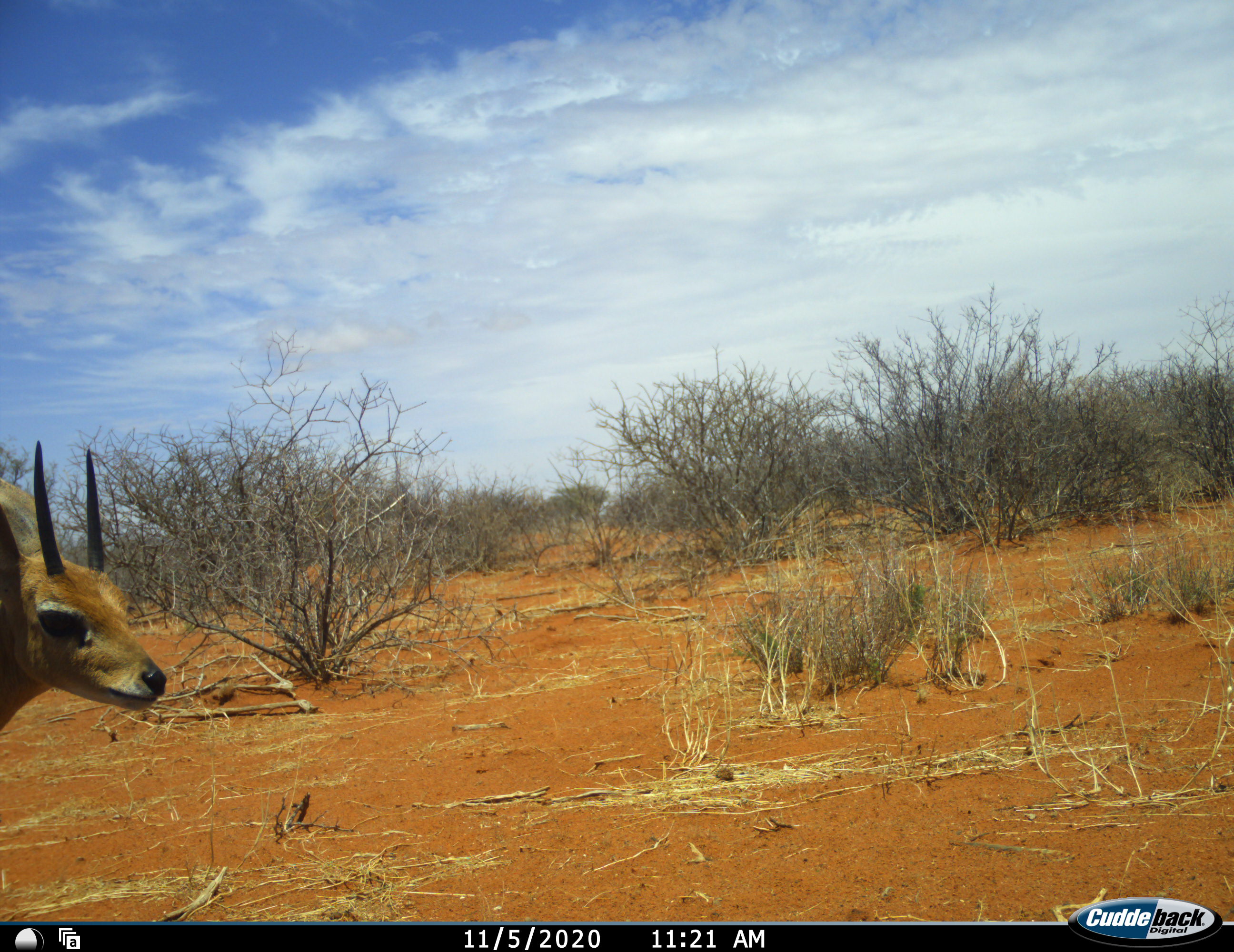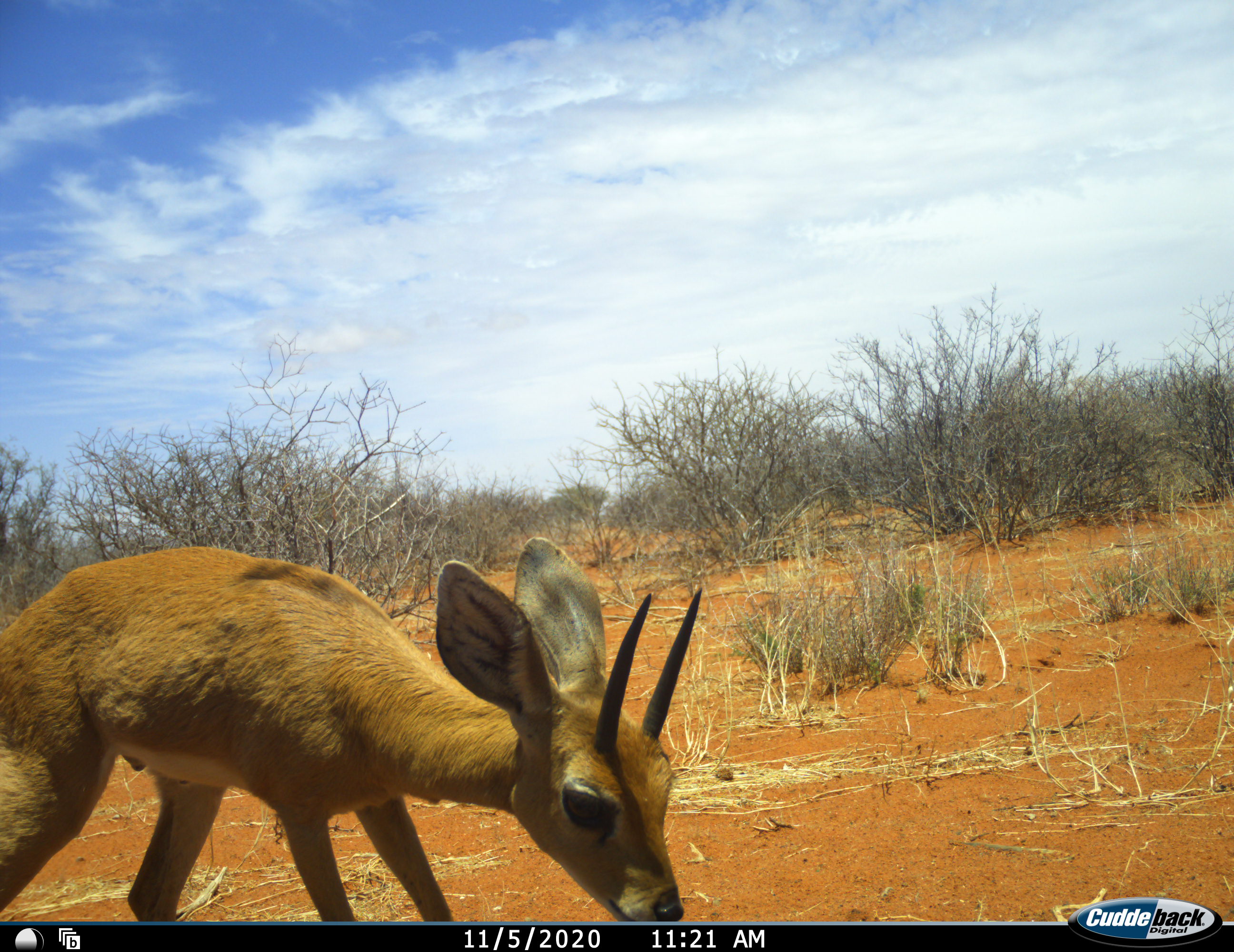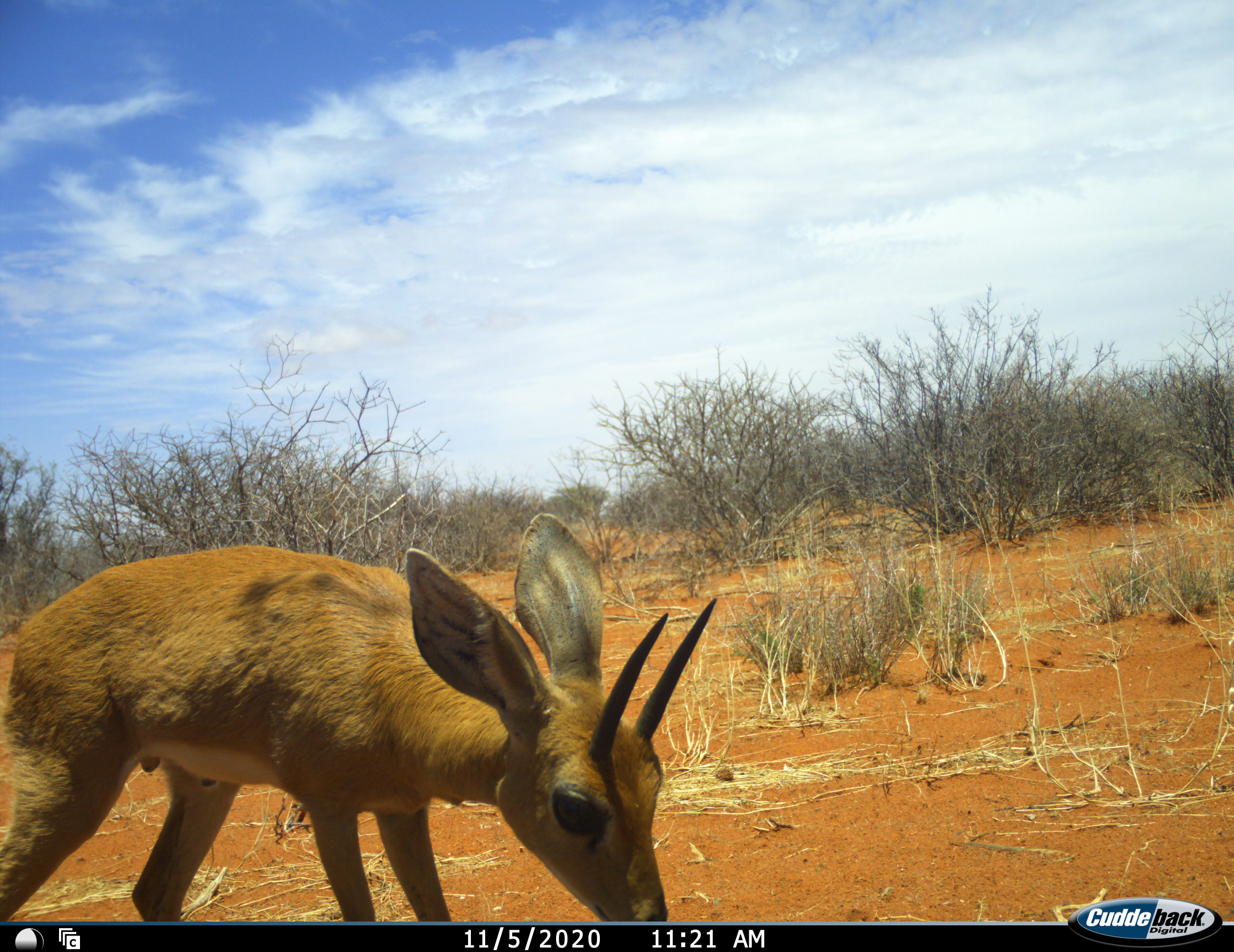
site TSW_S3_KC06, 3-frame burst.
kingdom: Animalia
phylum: Chordata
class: Mammalia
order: Artiodactyla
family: Bovidae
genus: Raphicerus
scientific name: Raphicerus campestris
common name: steenbok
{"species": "steenbok (Raphicerus campestris)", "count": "1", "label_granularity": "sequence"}